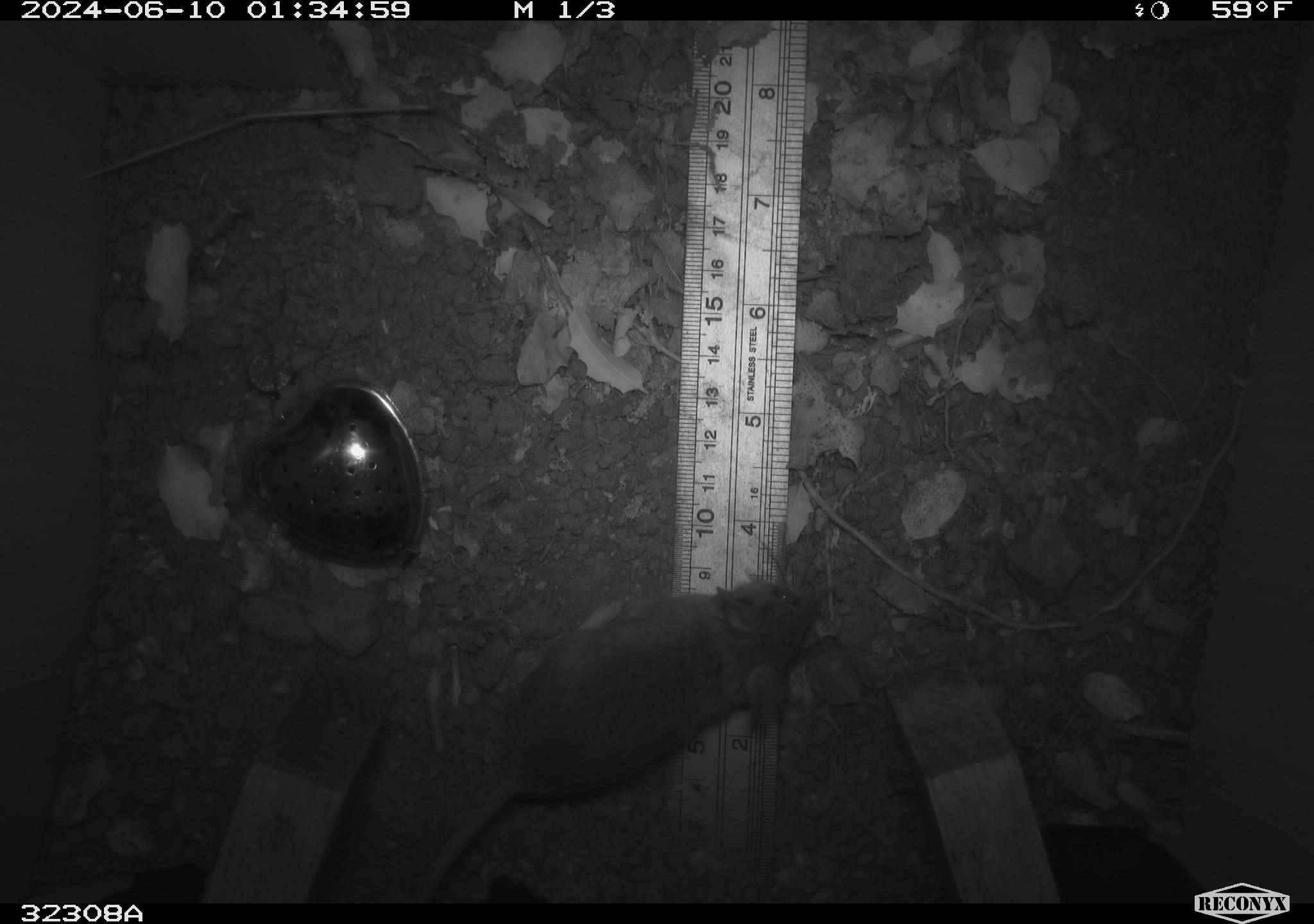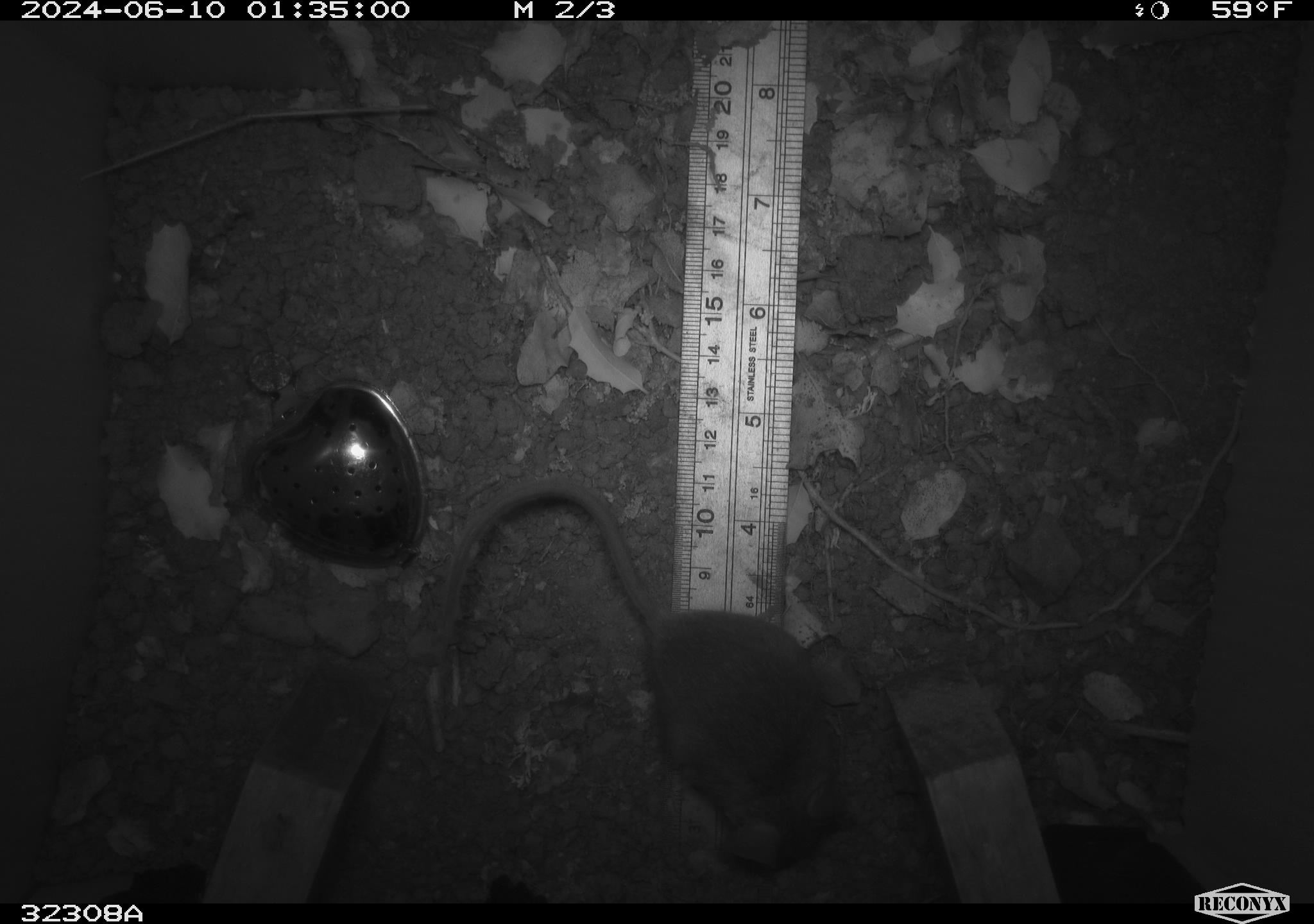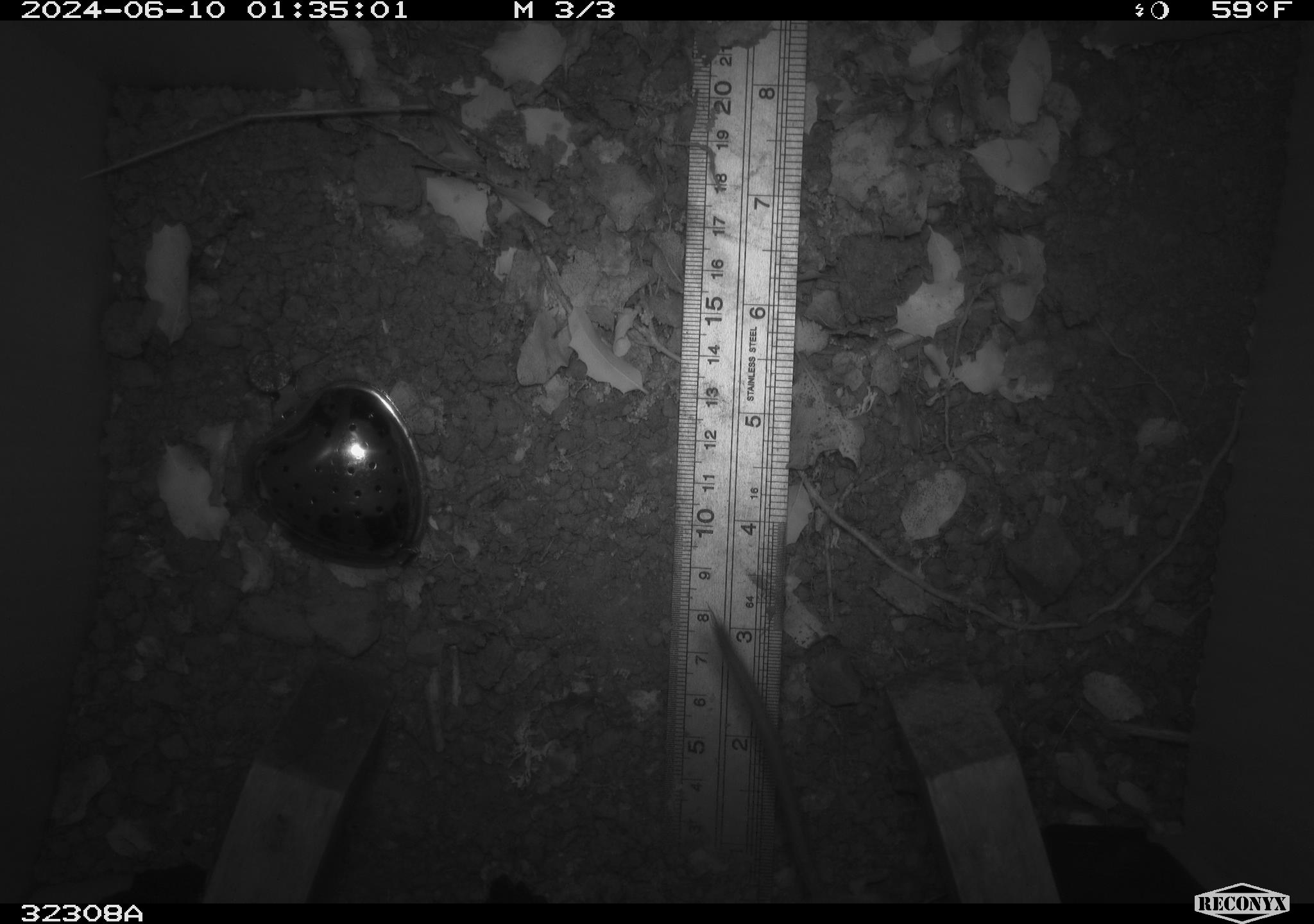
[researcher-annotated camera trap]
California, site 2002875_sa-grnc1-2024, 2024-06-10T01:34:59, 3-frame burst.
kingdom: Animalia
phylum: Chordata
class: Mammalia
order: Rodentia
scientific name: Rodentia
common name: rodent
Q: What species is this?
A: Rodent (Rodentia).